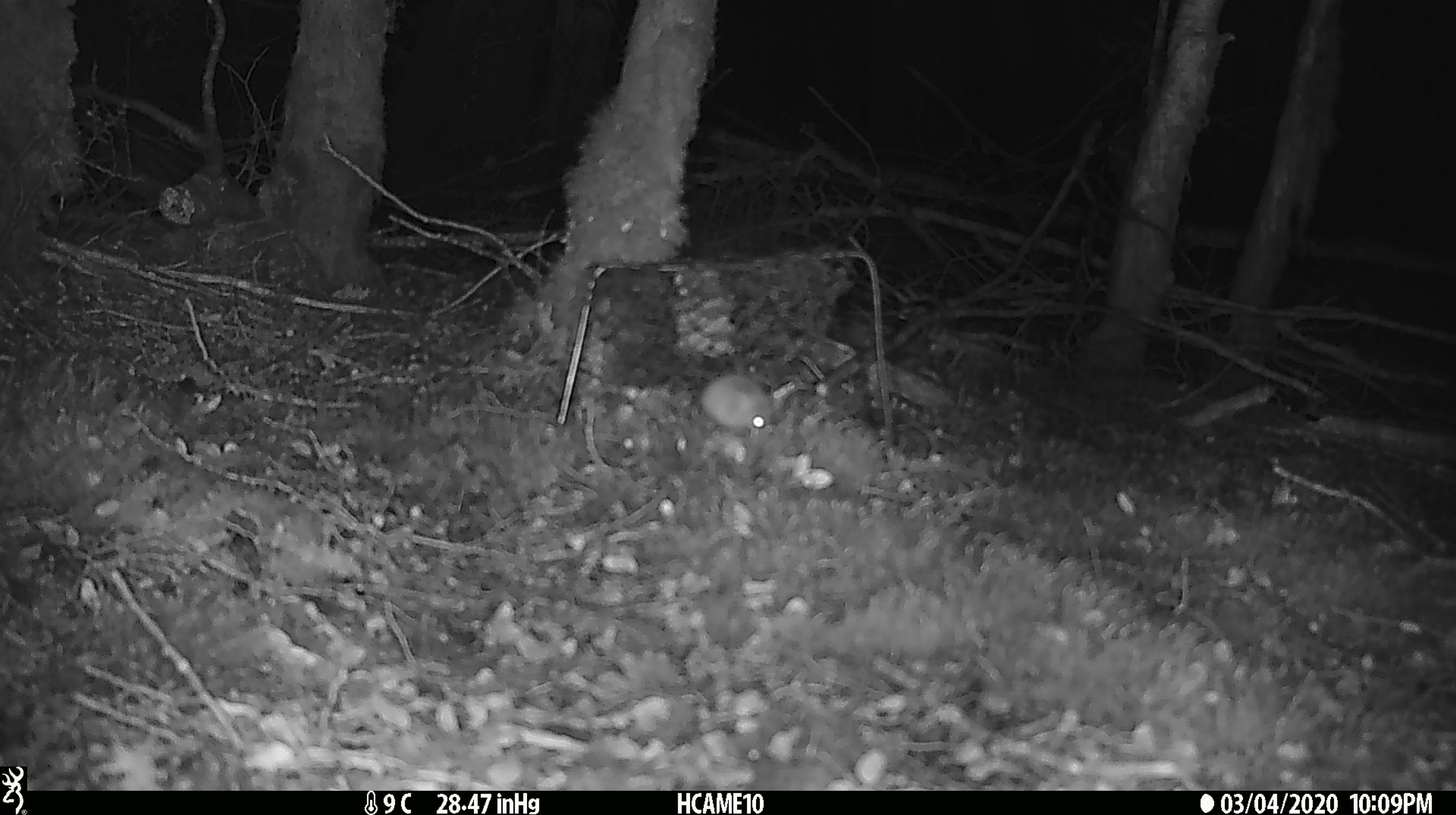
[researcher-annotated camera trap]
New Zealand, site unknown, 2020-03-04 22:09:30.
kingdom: Animalia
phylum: Chordata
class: Mammalia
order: Rodentia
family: Muridae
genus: Mus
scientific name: Mus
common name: mouse